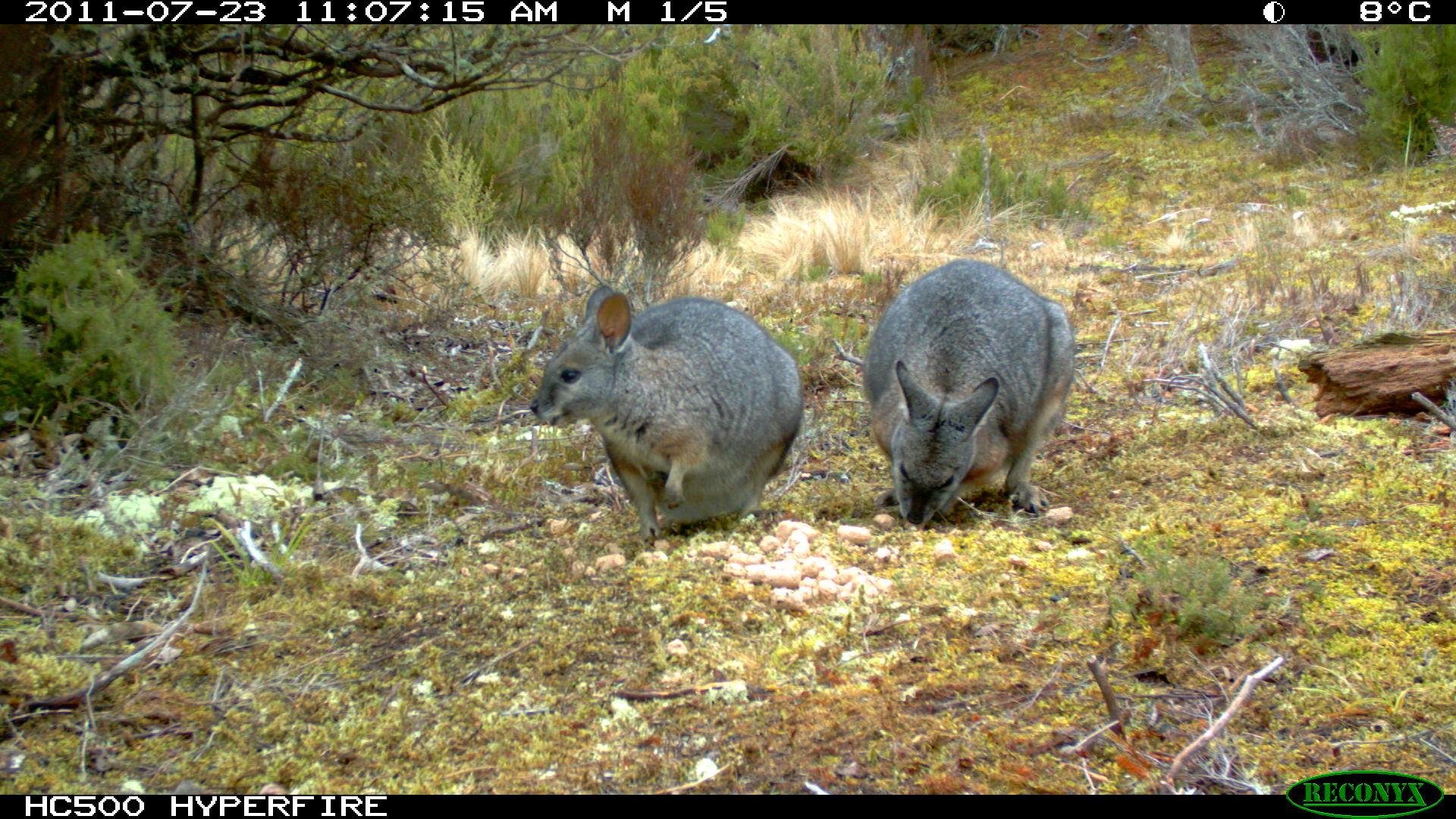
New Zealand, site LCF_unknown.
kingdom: Animalia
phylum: Chordata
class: Mammalia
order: Diprotodontia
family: Macropodidae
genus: Notamacropus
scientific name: Notamacropus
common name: wallaby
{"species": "wallaby (Notamacropus)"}